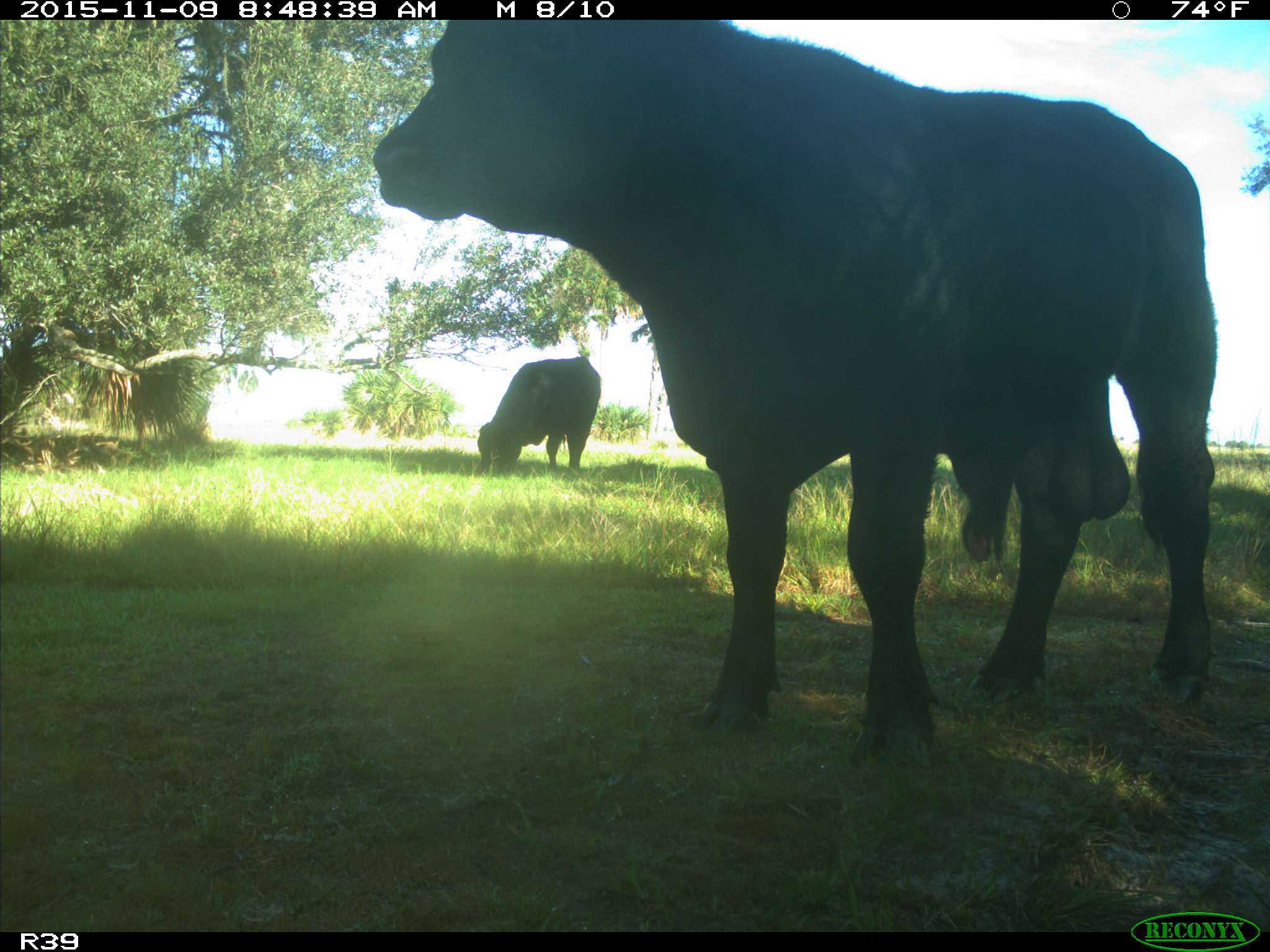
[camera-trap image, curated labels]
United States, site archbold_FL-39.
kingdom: Animalia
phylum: Chordata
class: Mammalia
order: Artiodactyla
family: Bovidae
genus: Bos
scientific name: Bos taurus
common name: domestic cow